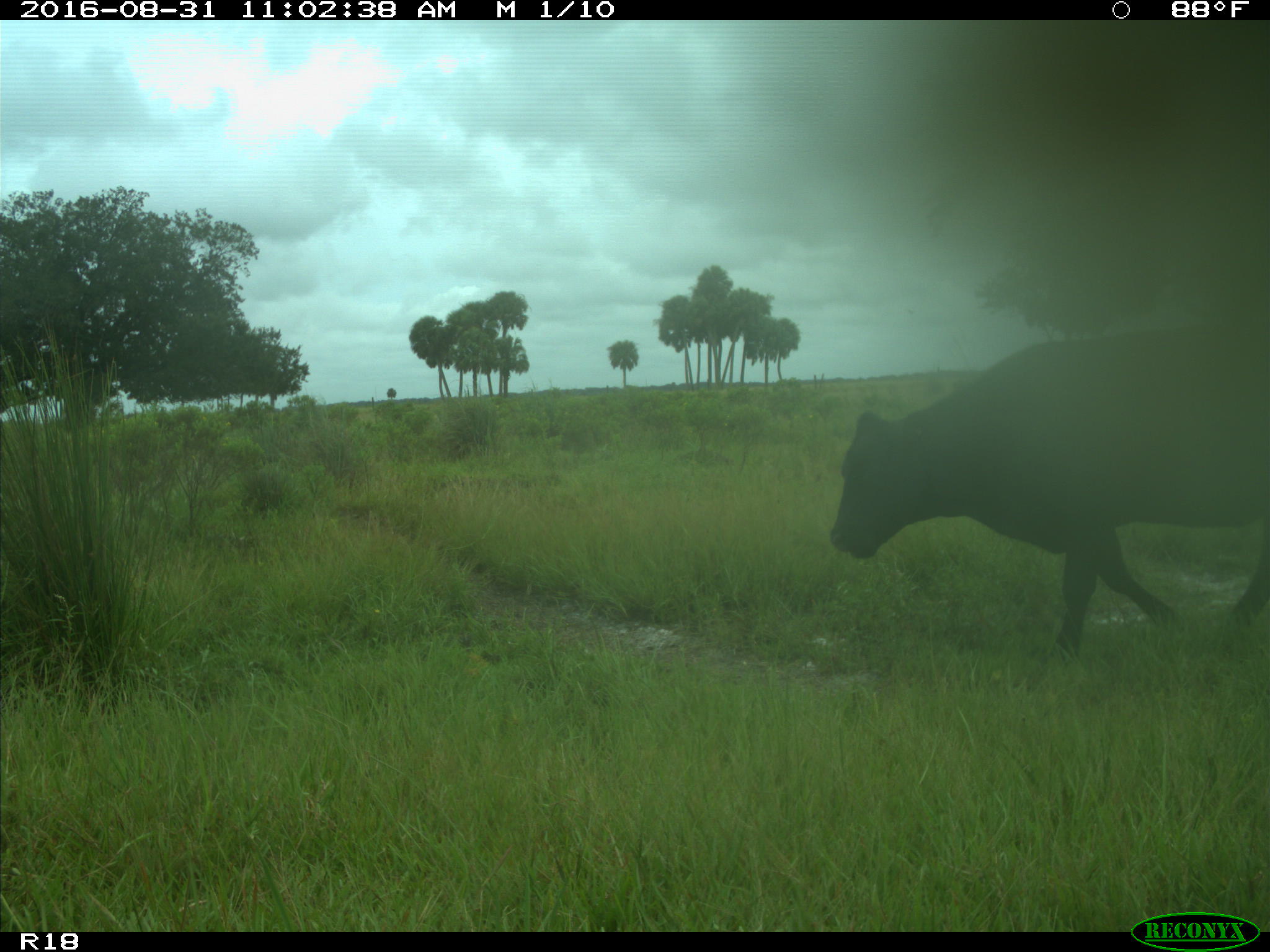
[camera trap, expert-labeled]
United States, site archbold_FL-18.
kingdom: Animalia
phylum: Chordata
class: Mammalia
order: Artiodactyla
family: Bovidae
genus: Bos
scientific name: Bos taurus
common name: domestic cow